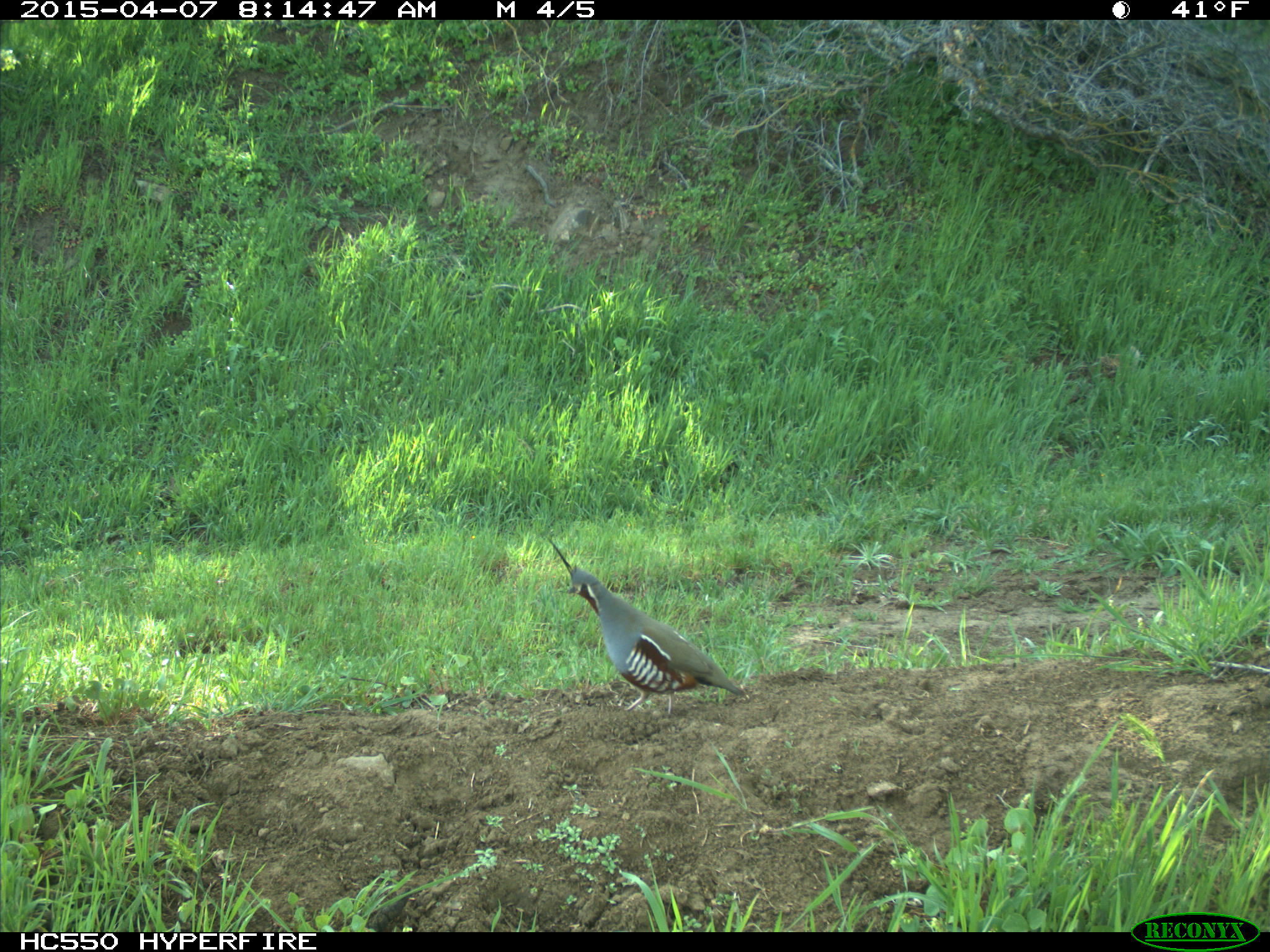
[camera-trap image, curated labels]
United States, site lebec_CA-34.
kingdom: Animalia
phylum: Chordata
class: Aves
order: Galliformes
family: Odontophoridae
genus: Callipepla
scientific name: Callipepla californica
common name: california quail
Callipepla californica (california quail).